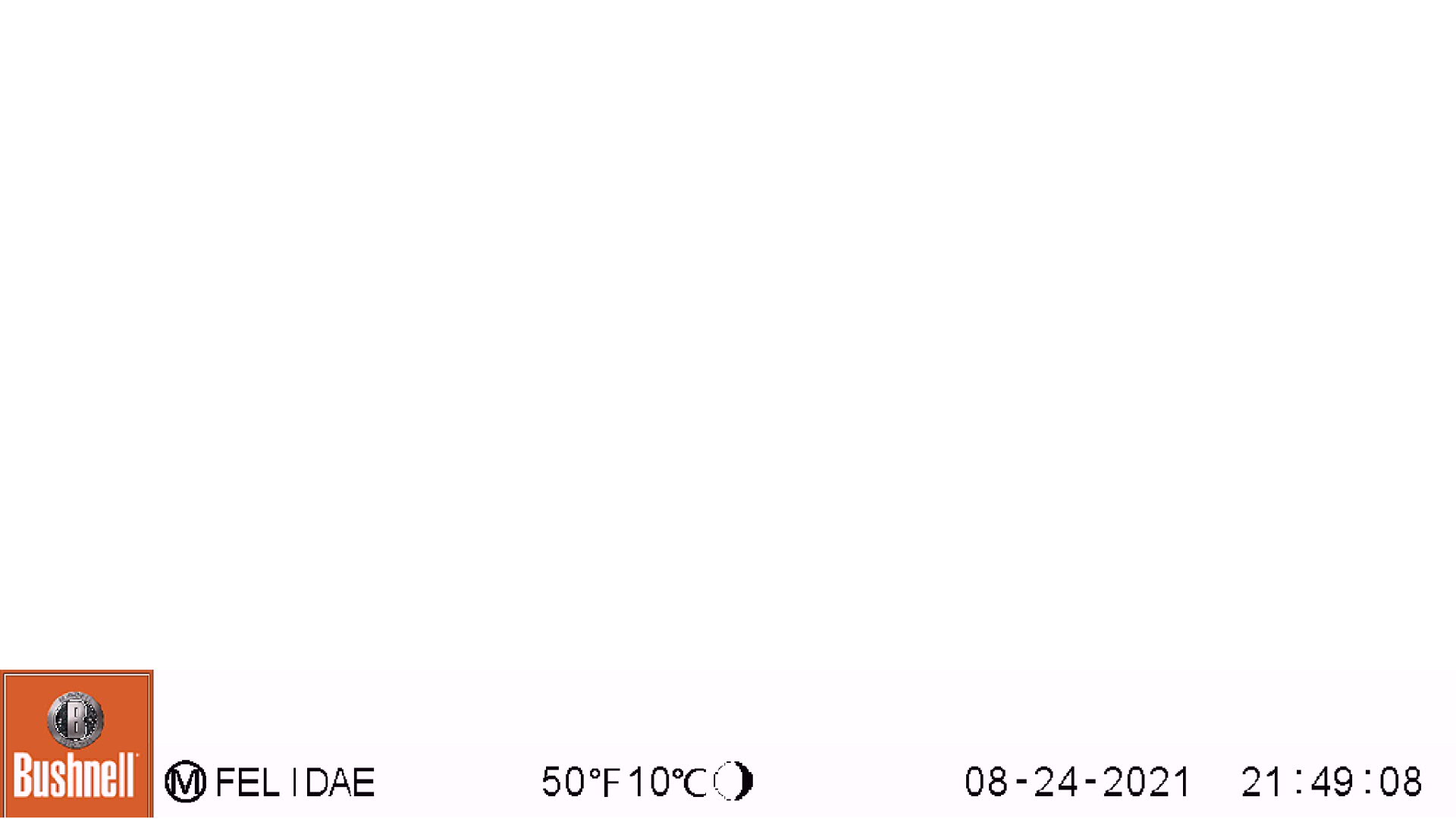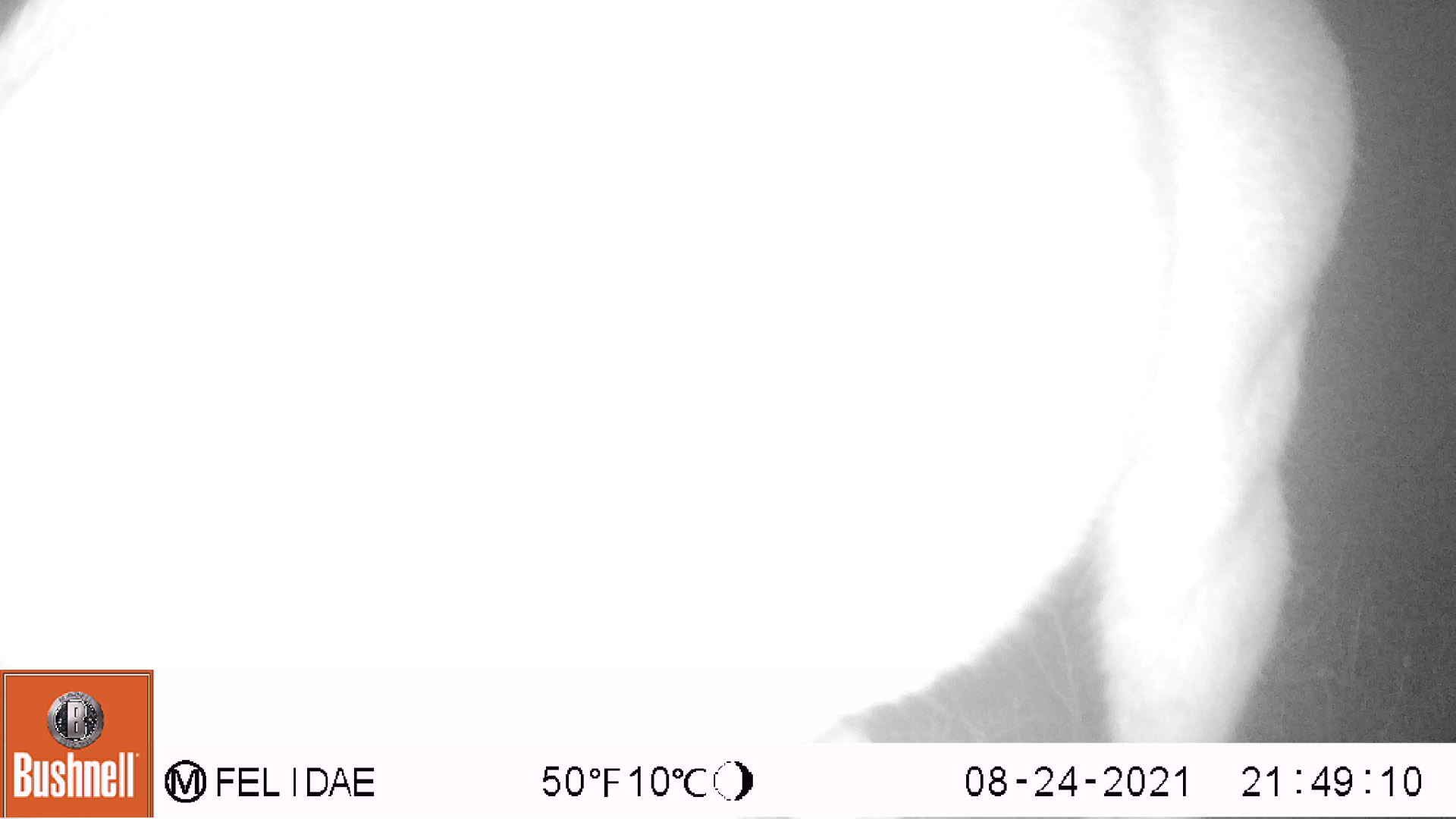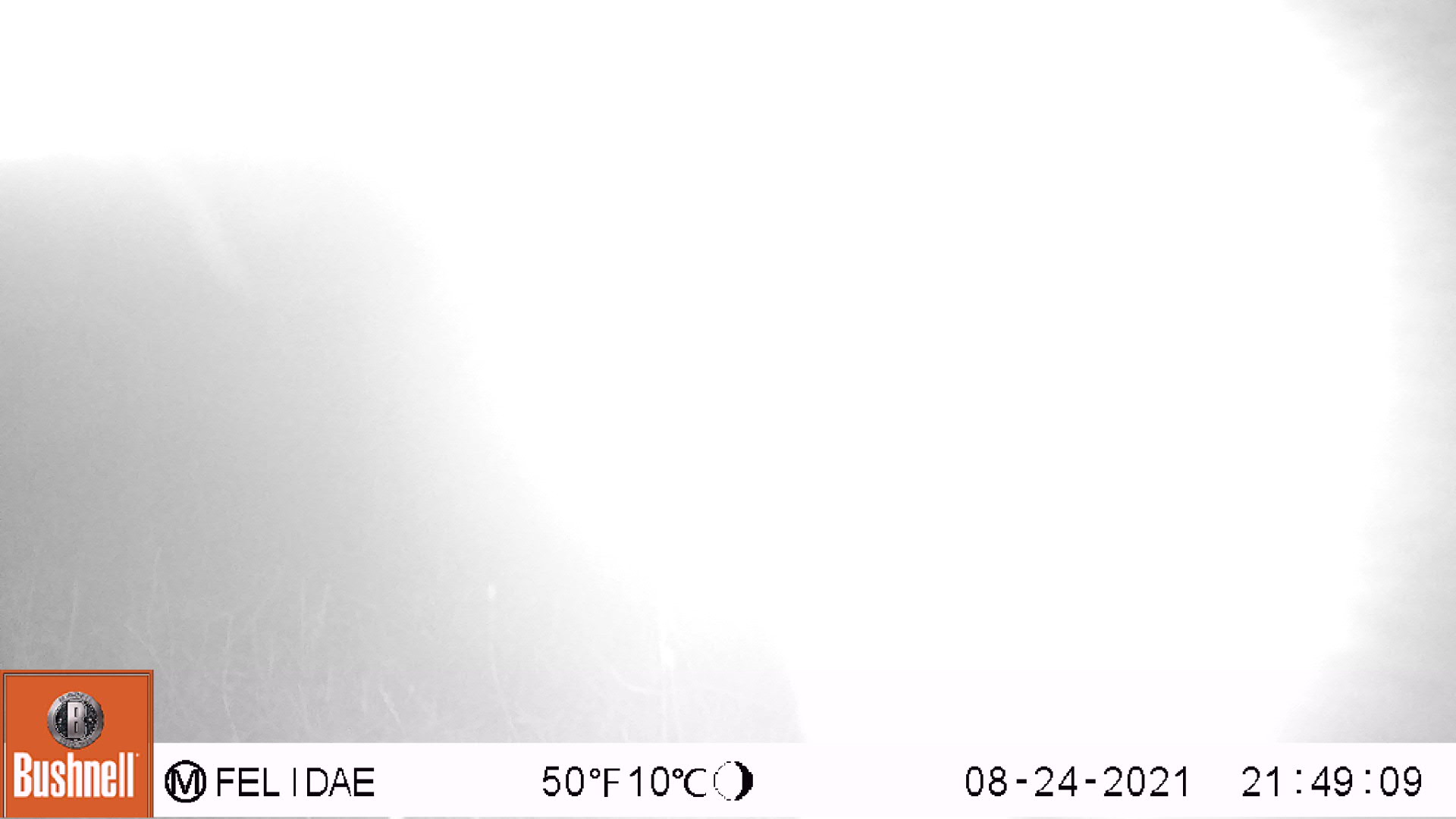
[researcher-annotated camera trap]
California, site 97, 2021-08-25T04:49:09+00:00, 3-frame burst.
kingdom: Animalia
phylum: Chordata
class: Mammalia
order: Artiodactyla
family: Cervidae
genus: Odocoileus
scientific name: Odocoileus hemionus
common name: mule deer